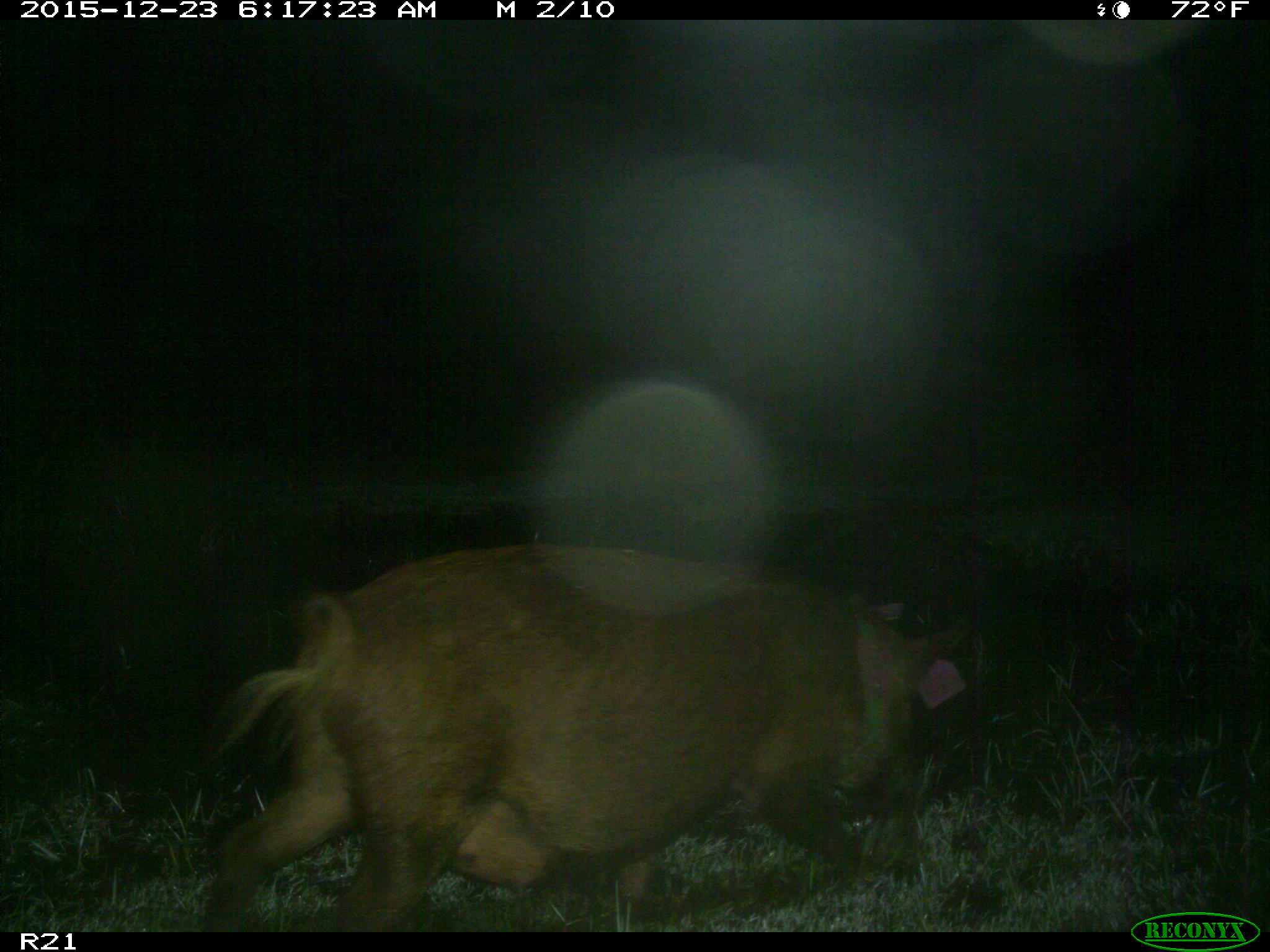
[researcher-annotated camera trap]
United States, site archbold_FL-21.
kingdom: Animalia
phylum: Chordata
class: Mammalia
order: Artiodactyla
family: Suidae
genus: Sus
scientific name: Sus scrofa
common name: wild boar